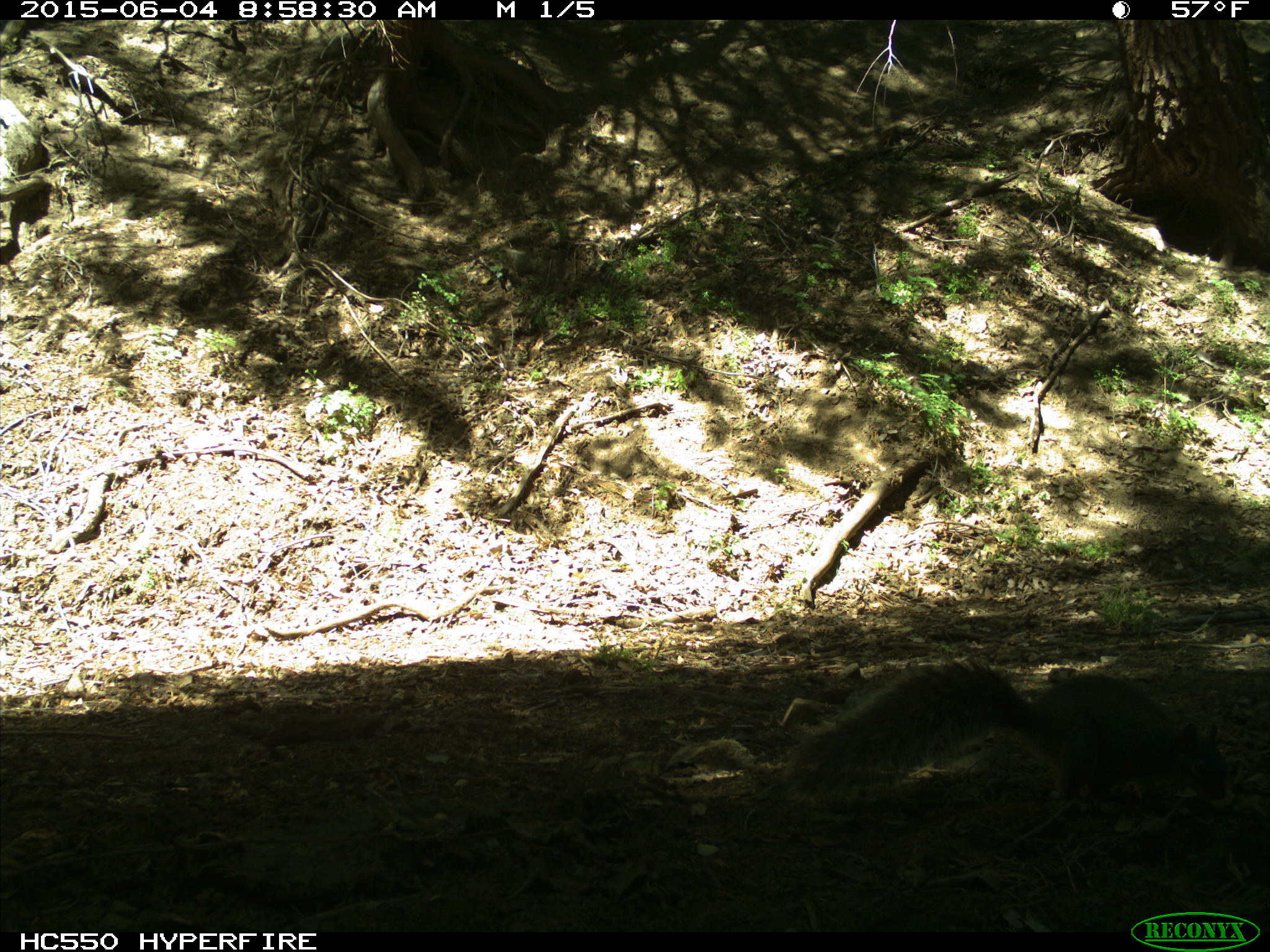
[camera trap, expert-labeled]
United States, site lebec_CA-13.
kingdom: Animalia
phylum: Chordata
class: Mammalia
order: Rodentia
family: Sciuridae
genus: Sciurus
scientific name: Sciurus carolinensis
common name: eastern gray squirrel